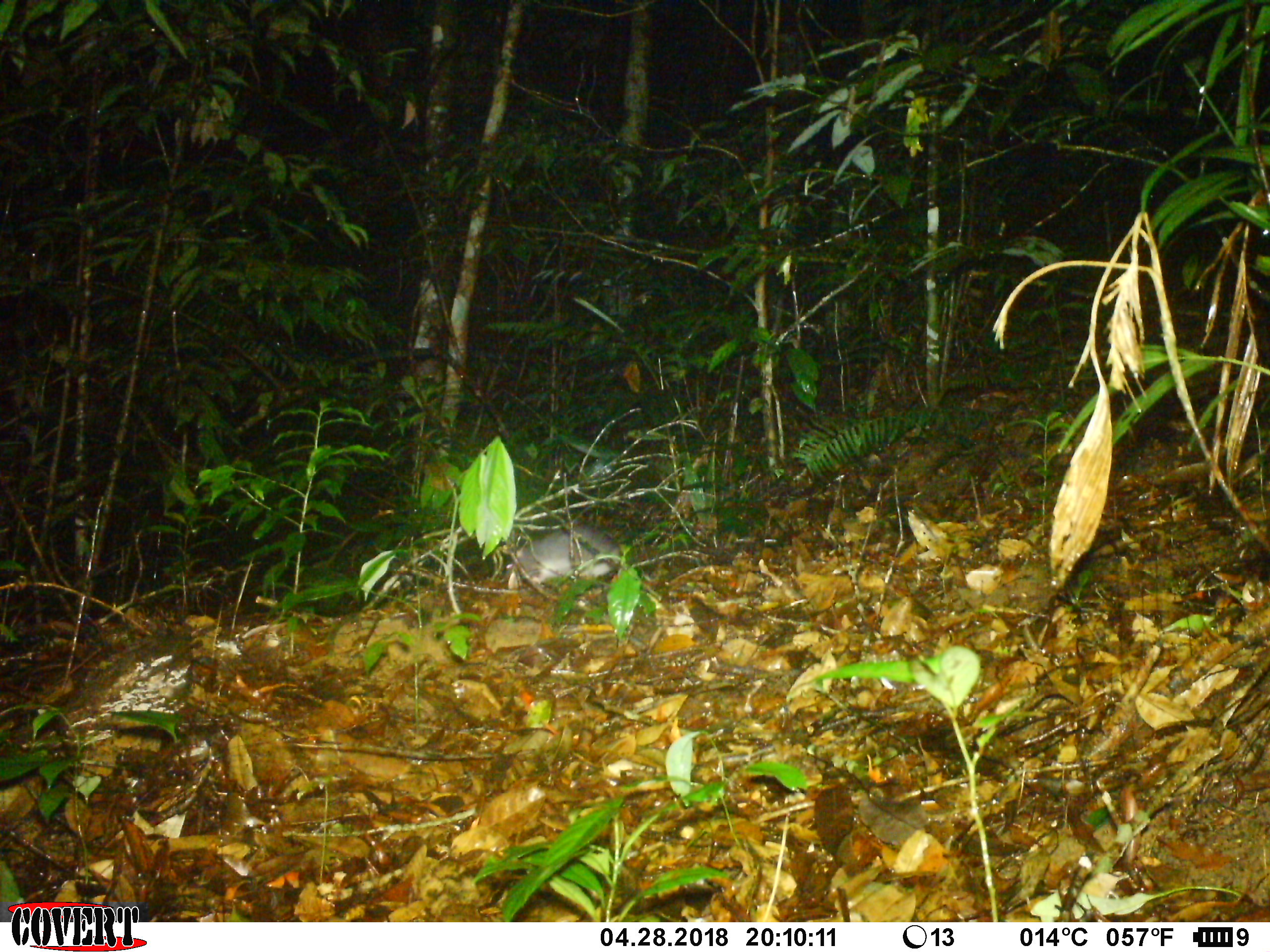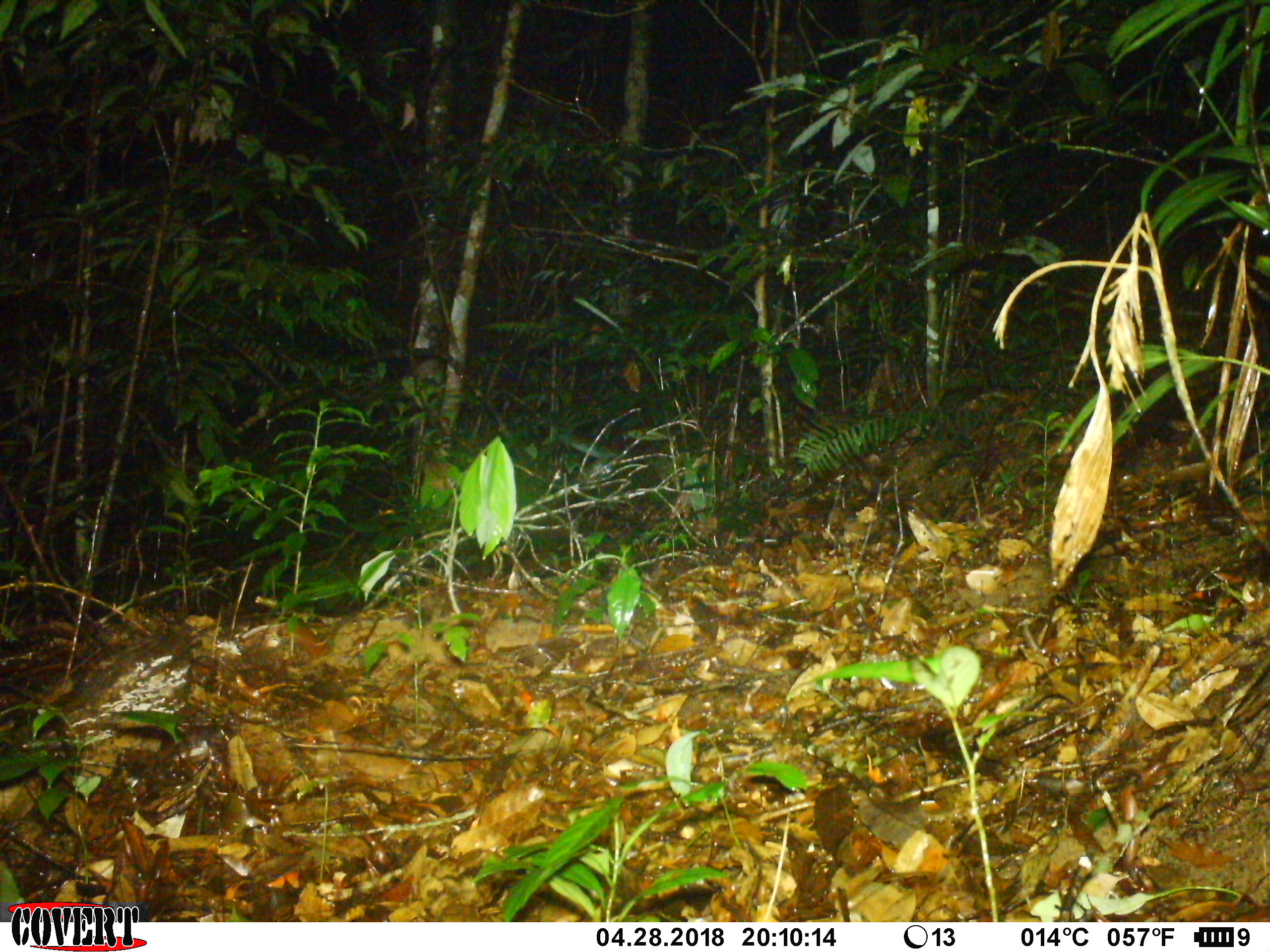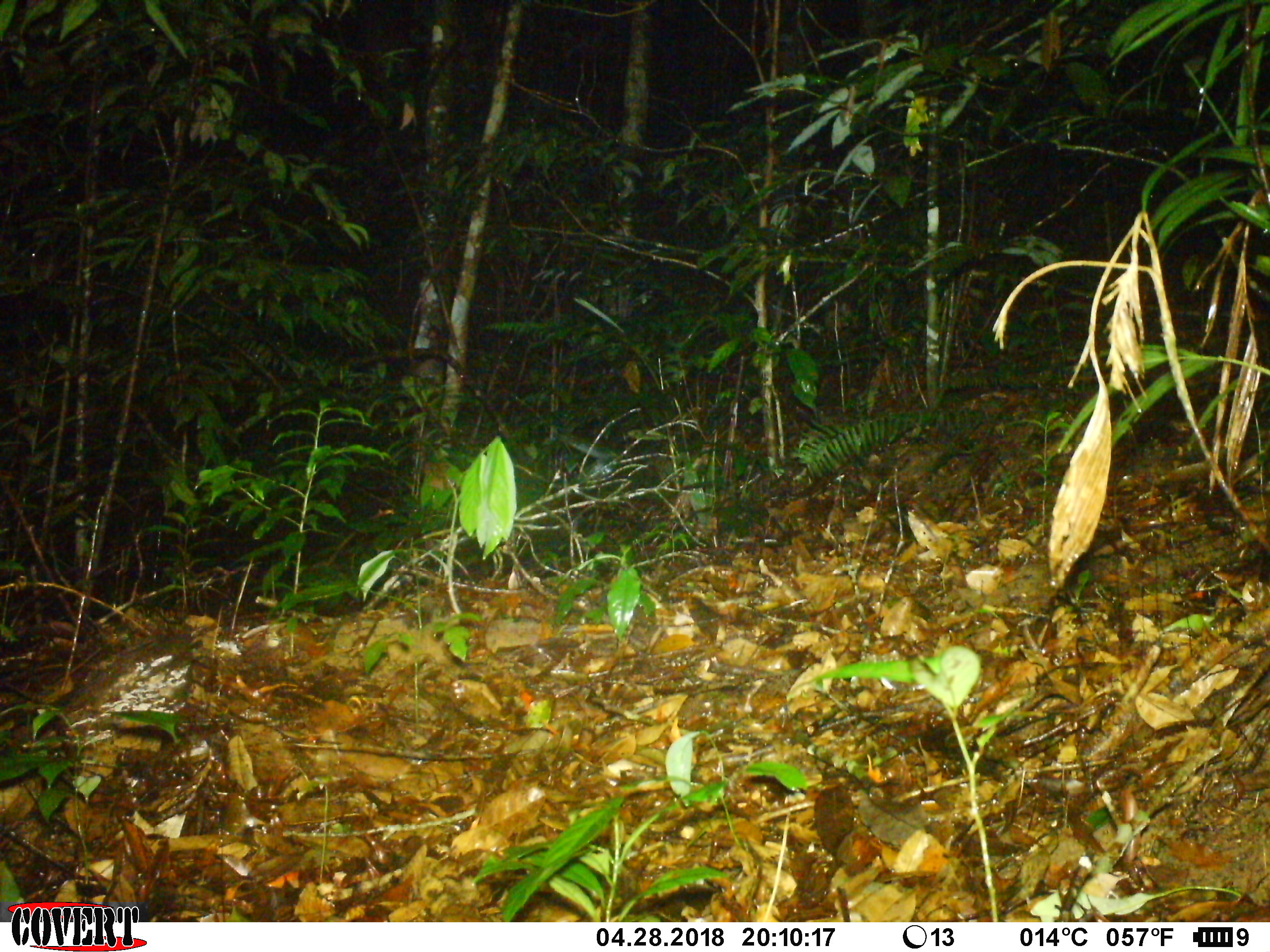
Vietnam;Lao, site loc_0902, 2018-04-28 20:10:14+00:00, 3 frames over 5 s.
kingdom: Animalia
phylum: Chordata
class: Mammalia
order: Rodentia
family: Muridae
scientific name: Muridae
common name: old-world mice and rats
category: unidentified murid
Unidentified murid (old-world mice and rats) (Muridae). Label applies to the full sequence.